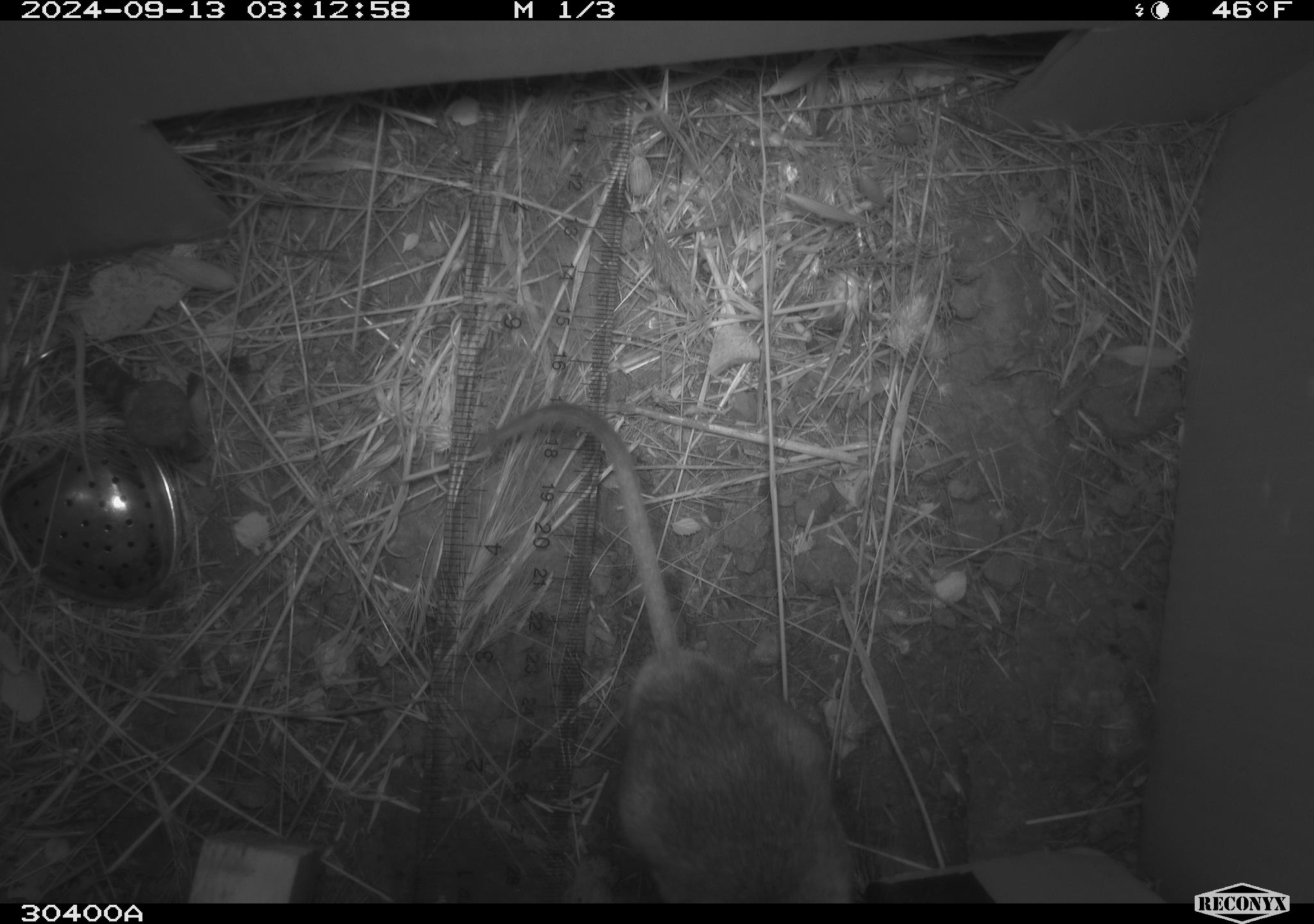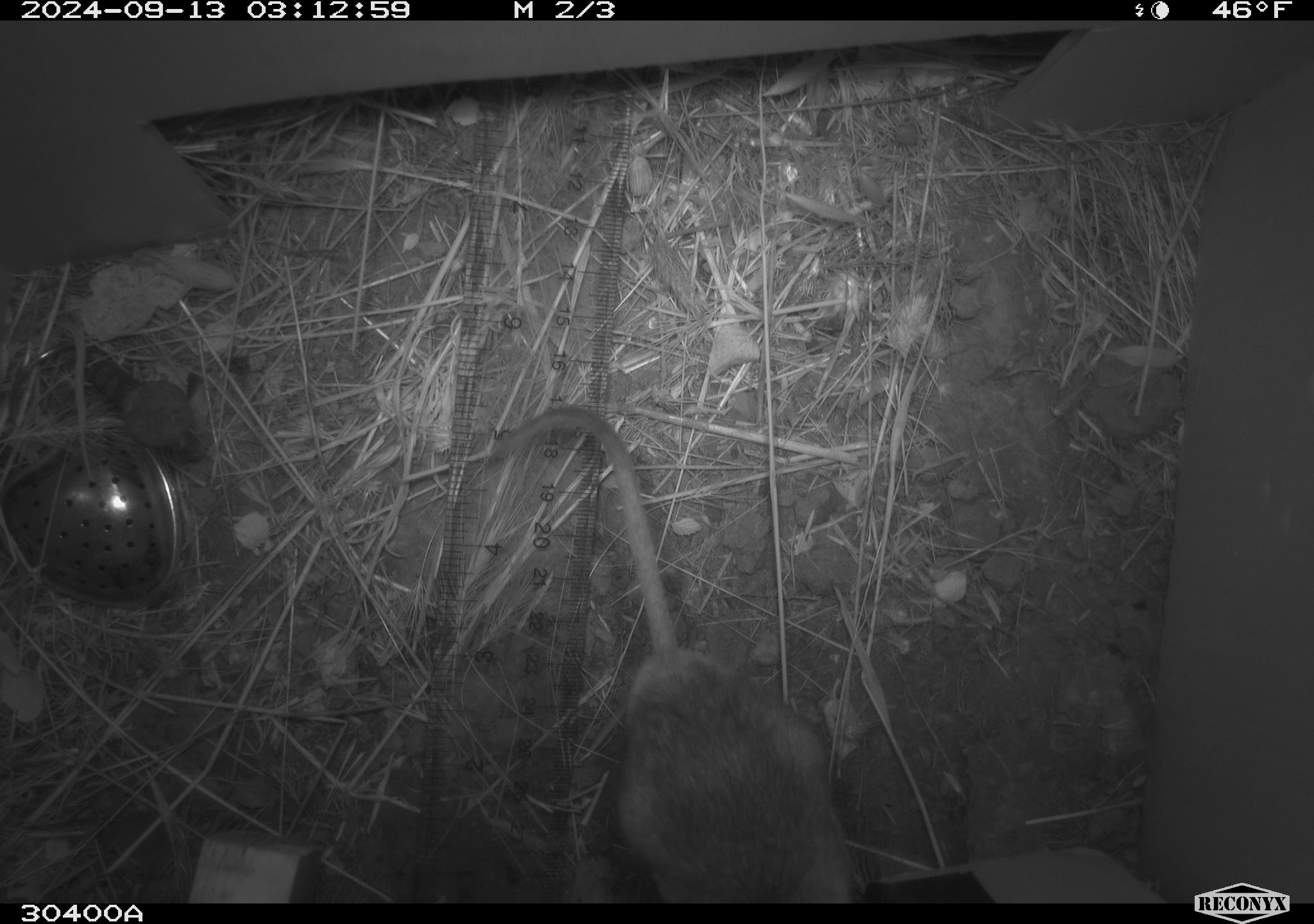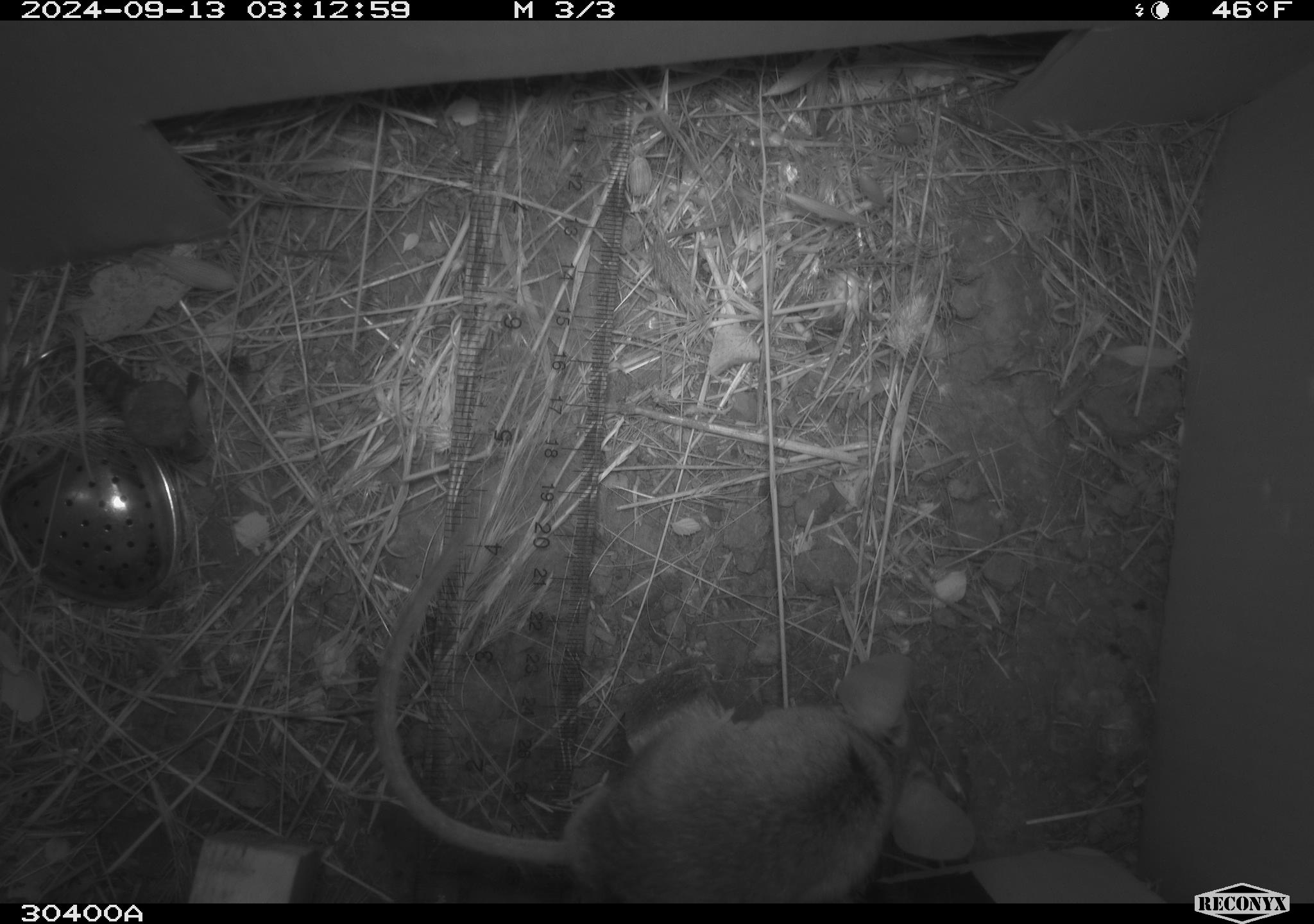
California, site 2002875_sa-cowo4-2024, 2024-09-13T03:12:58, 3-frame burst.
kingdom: Animalia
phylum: Chordata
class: Mammalia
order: Rodentia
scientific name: Rodentia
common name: mouse species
Mouse species (Rodentia).